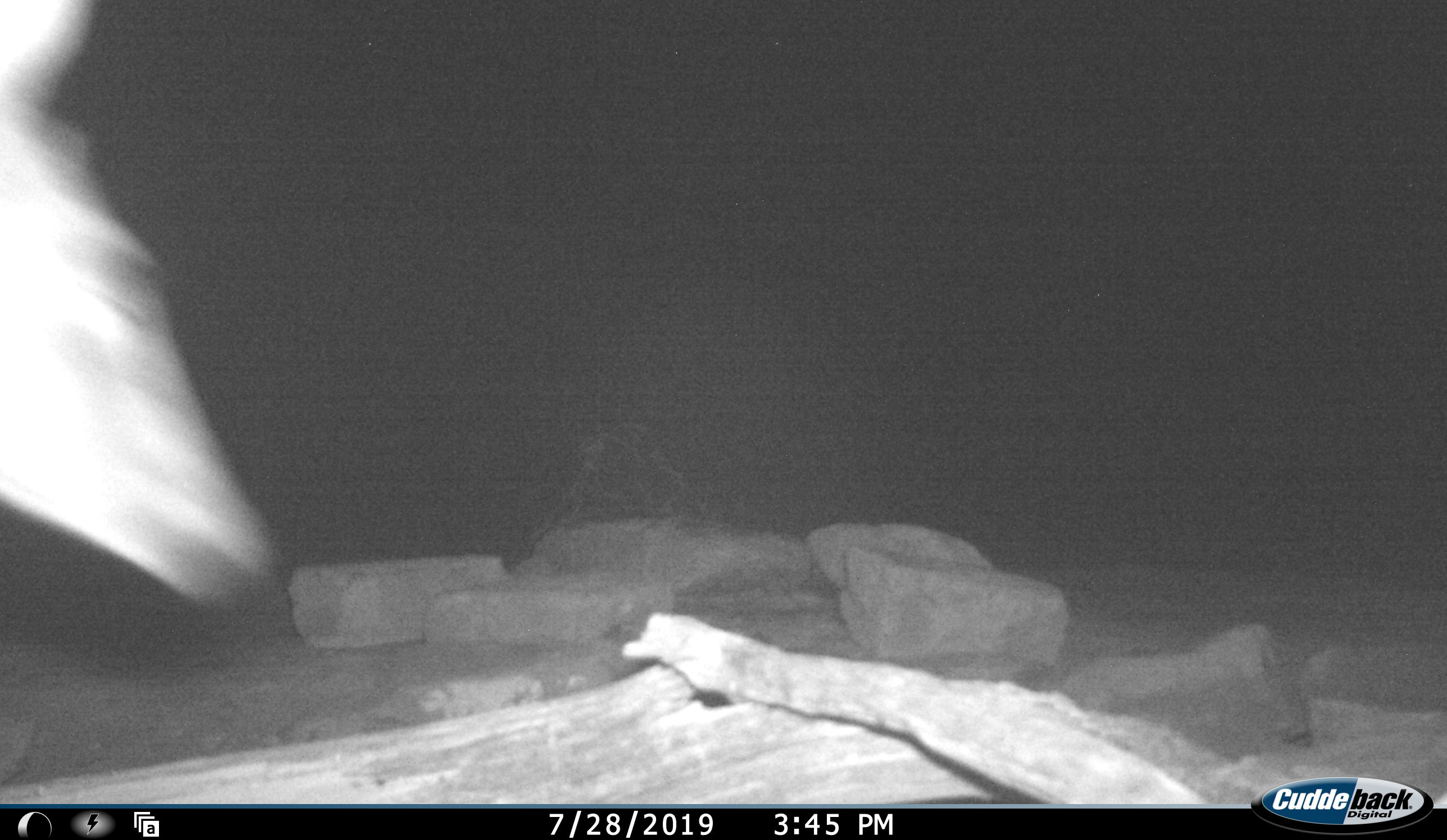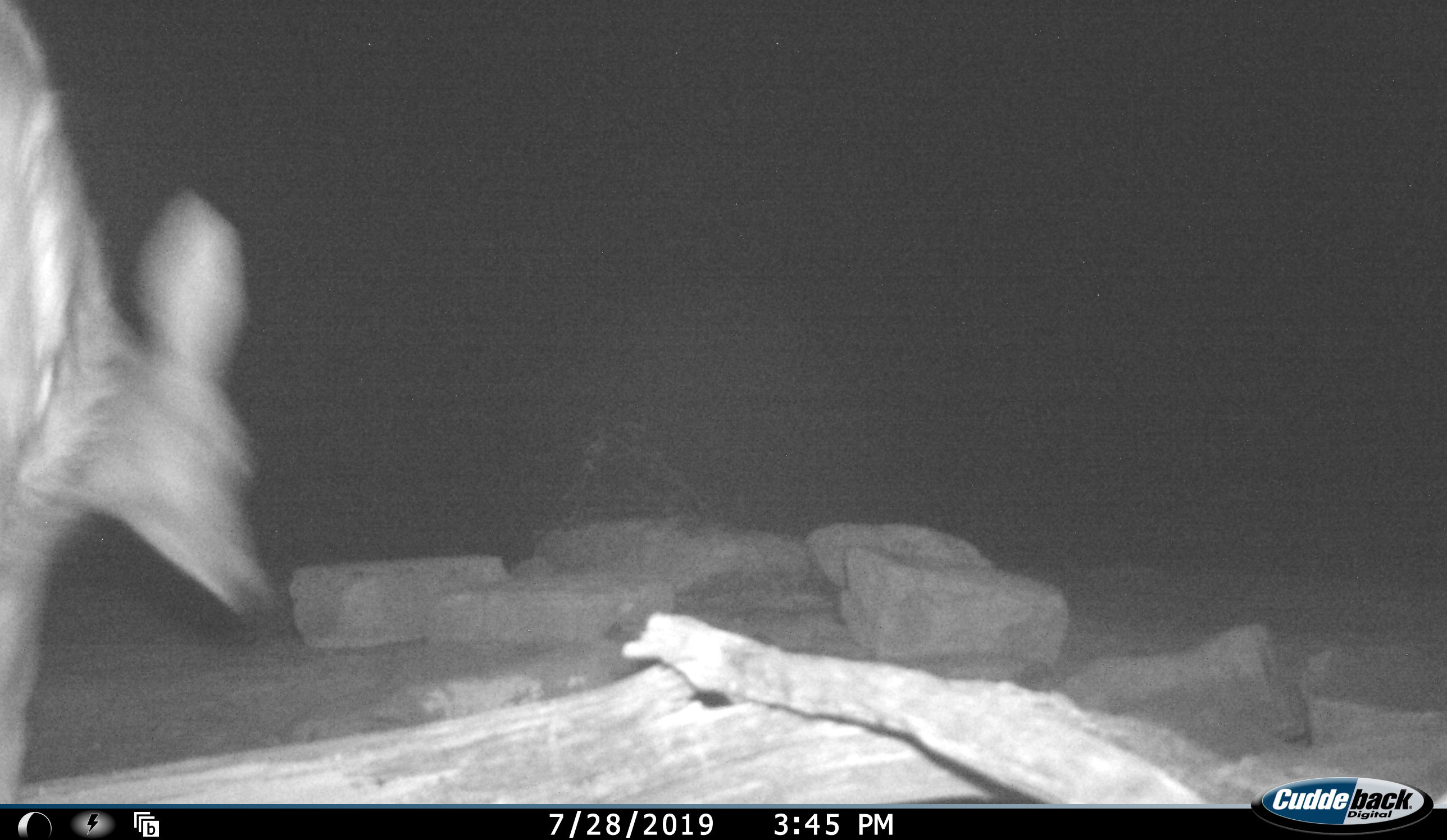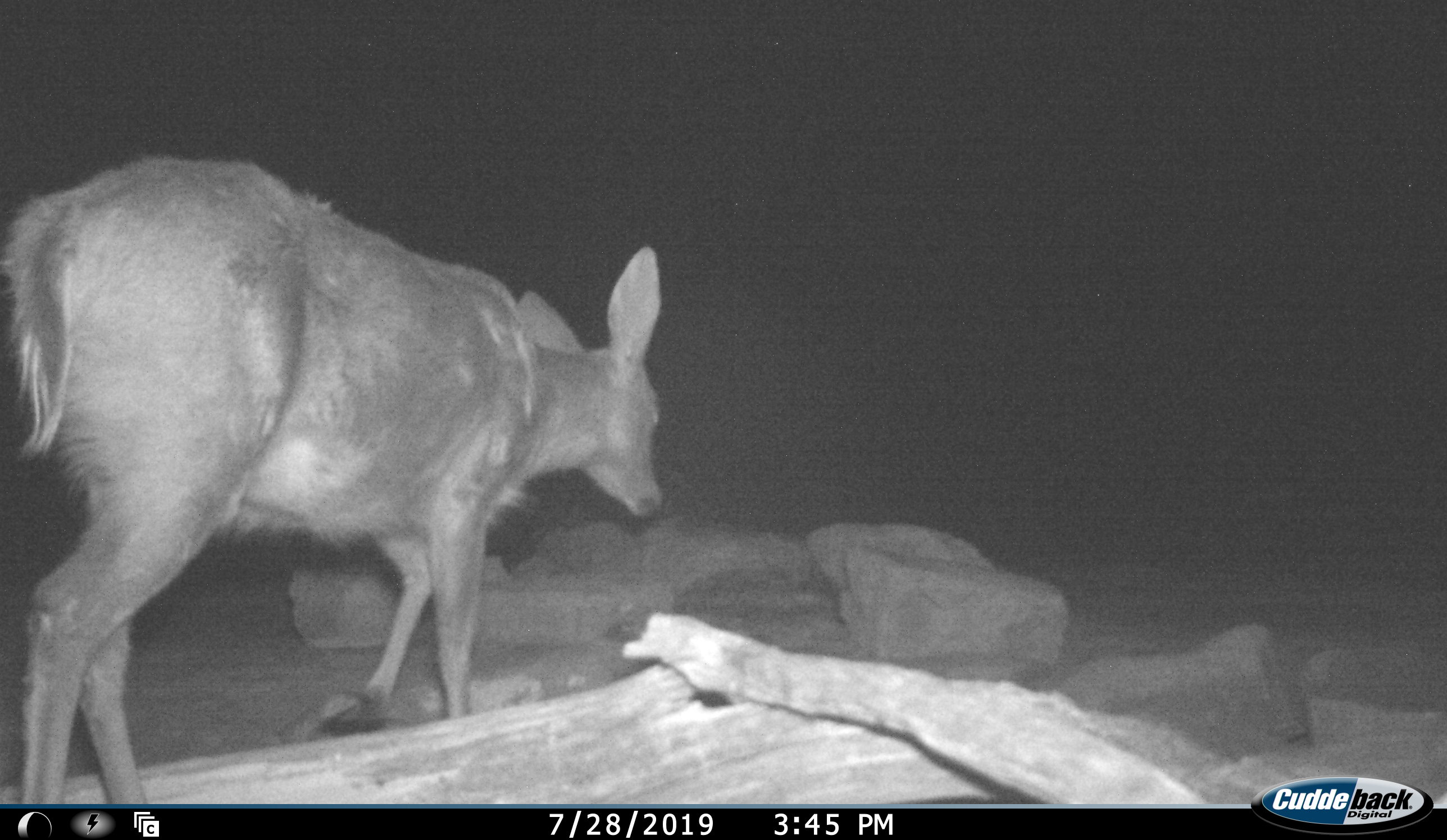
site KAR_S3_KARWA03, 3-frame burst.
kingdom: Animalia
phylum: Chordata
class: Mammalia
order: Artiodactyla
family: Bovidae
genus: Redunca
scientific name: Redunca fulvorufula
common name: mountain reedbuck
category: reedbuckmountain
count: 1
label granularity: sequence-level